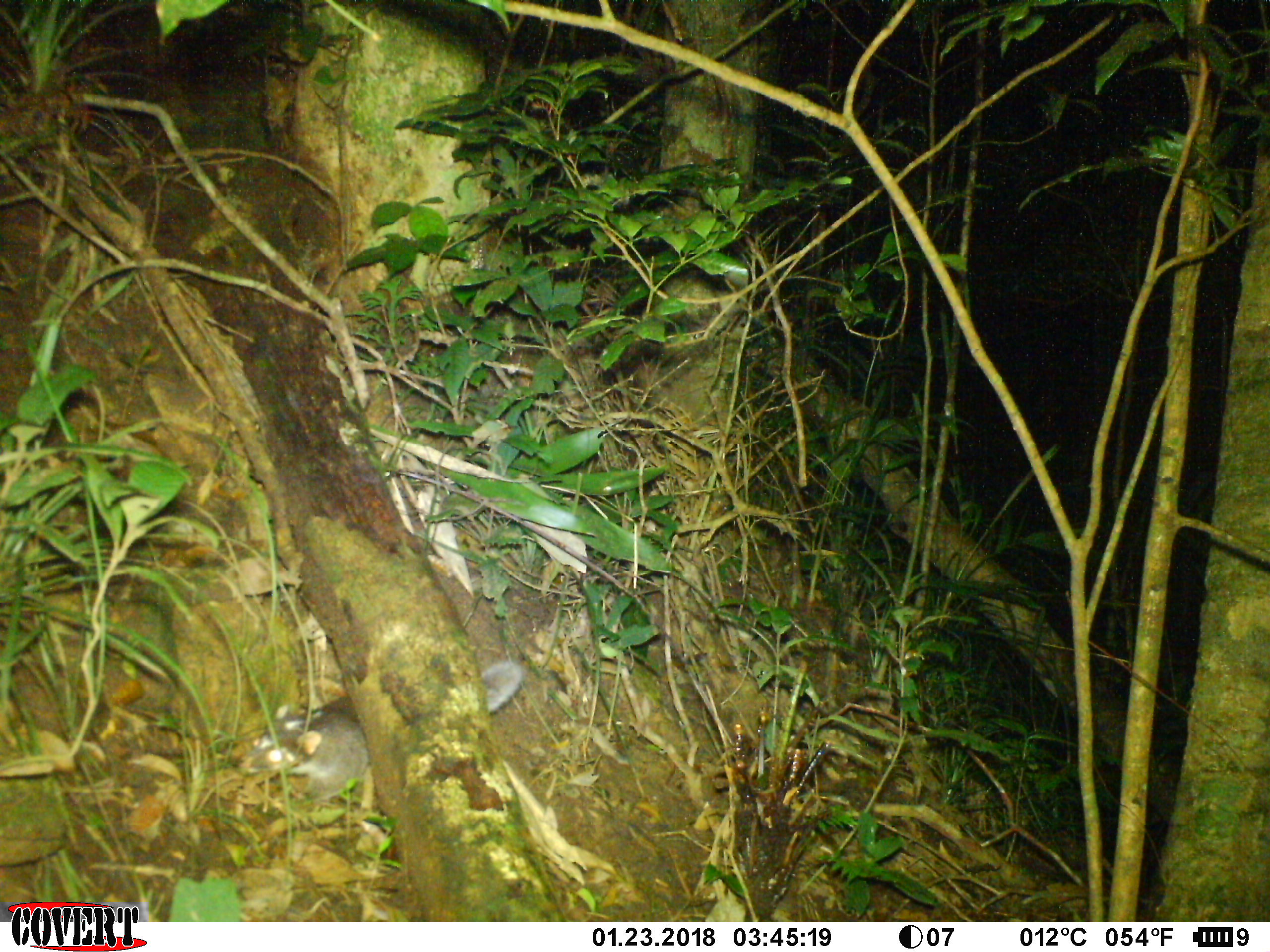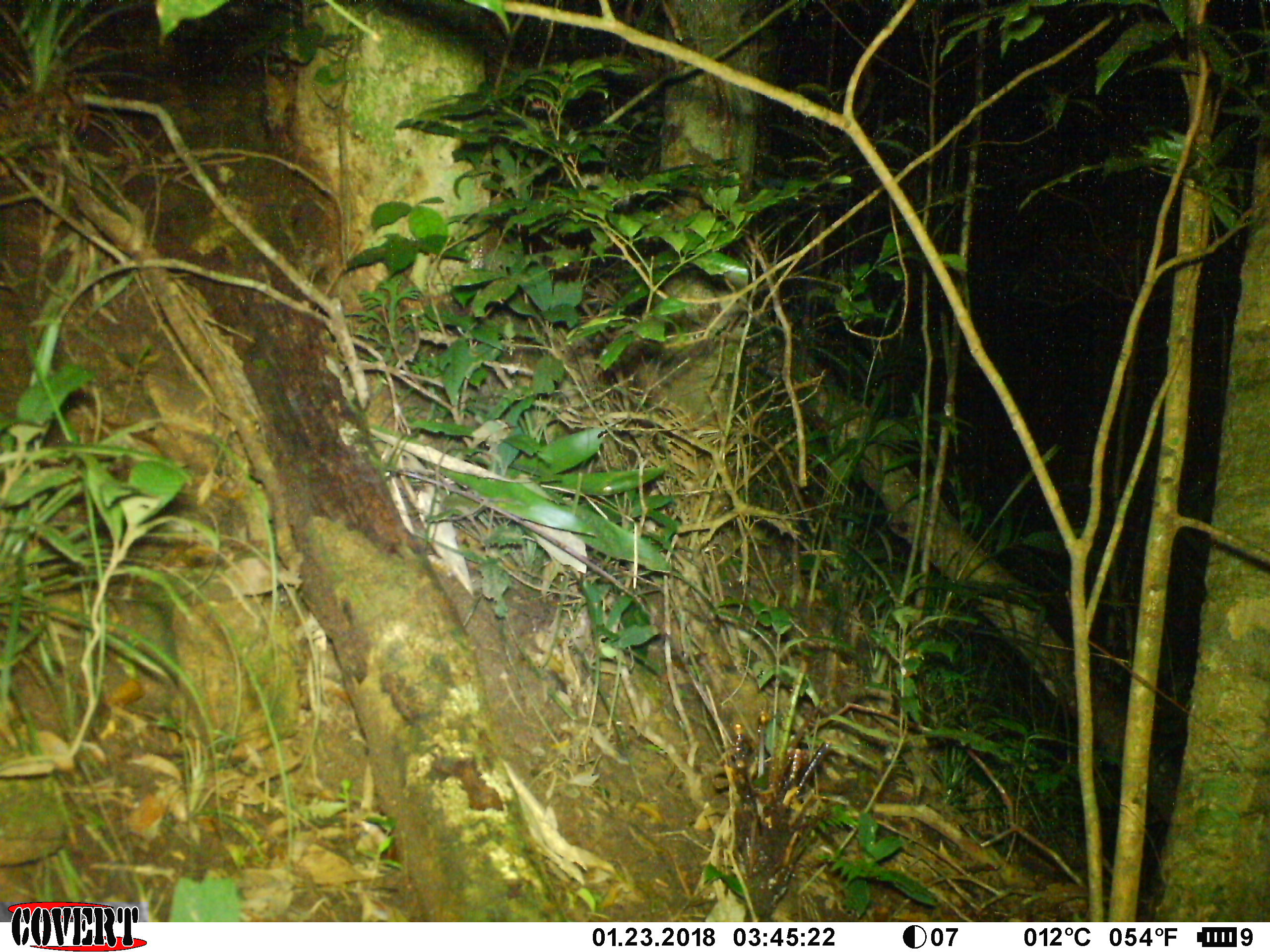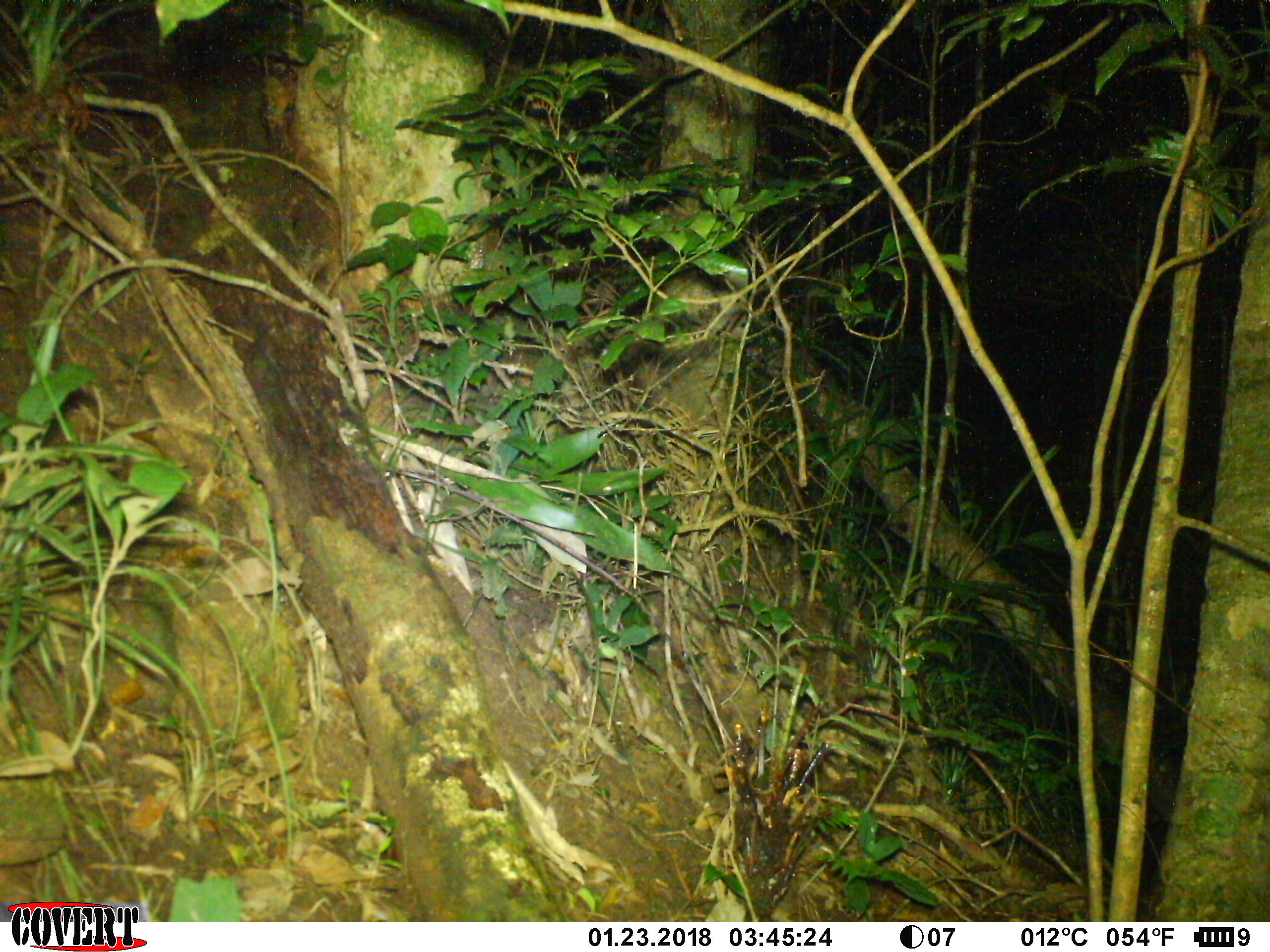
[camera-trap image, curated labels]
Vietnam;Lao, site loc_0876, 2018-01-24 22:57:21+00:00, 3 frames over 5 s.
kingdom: Animalia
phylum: Chordata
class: Mammalia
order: Carnivora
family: Mustelidae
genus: Melogale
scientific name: Melogale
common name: ferret badger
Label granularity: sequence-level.